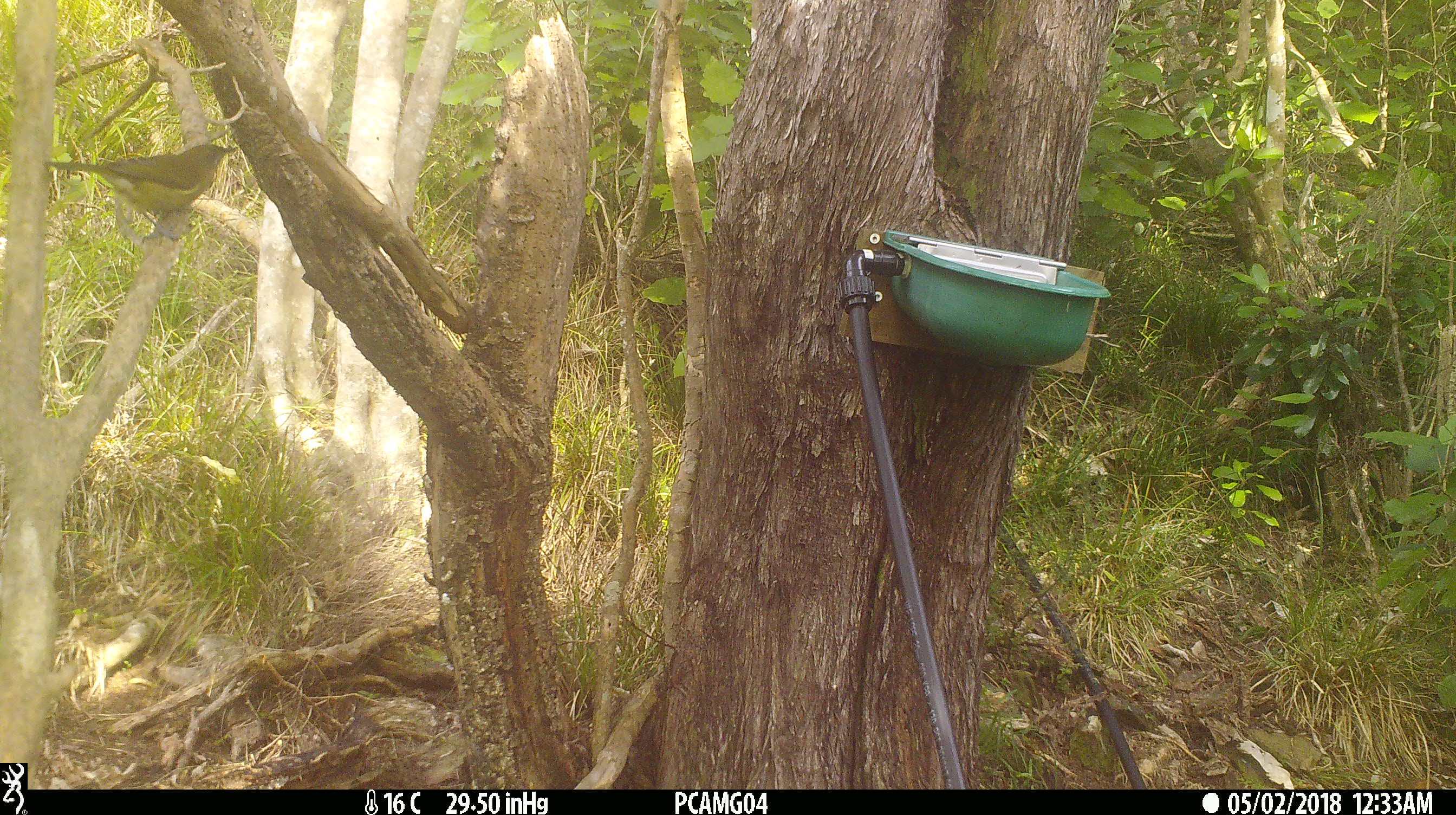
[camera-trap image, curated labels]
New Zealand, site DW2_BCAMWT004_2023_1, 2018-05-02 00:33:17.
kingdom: Animalia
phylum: Chordata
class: Aves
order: Passeriformes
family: Meliphagidae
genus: Anthornis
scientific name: Anthornis melanura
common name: new zealand bellbird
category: bellbird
Bellbird (new zealand bellbird) (Anthornis melanura).